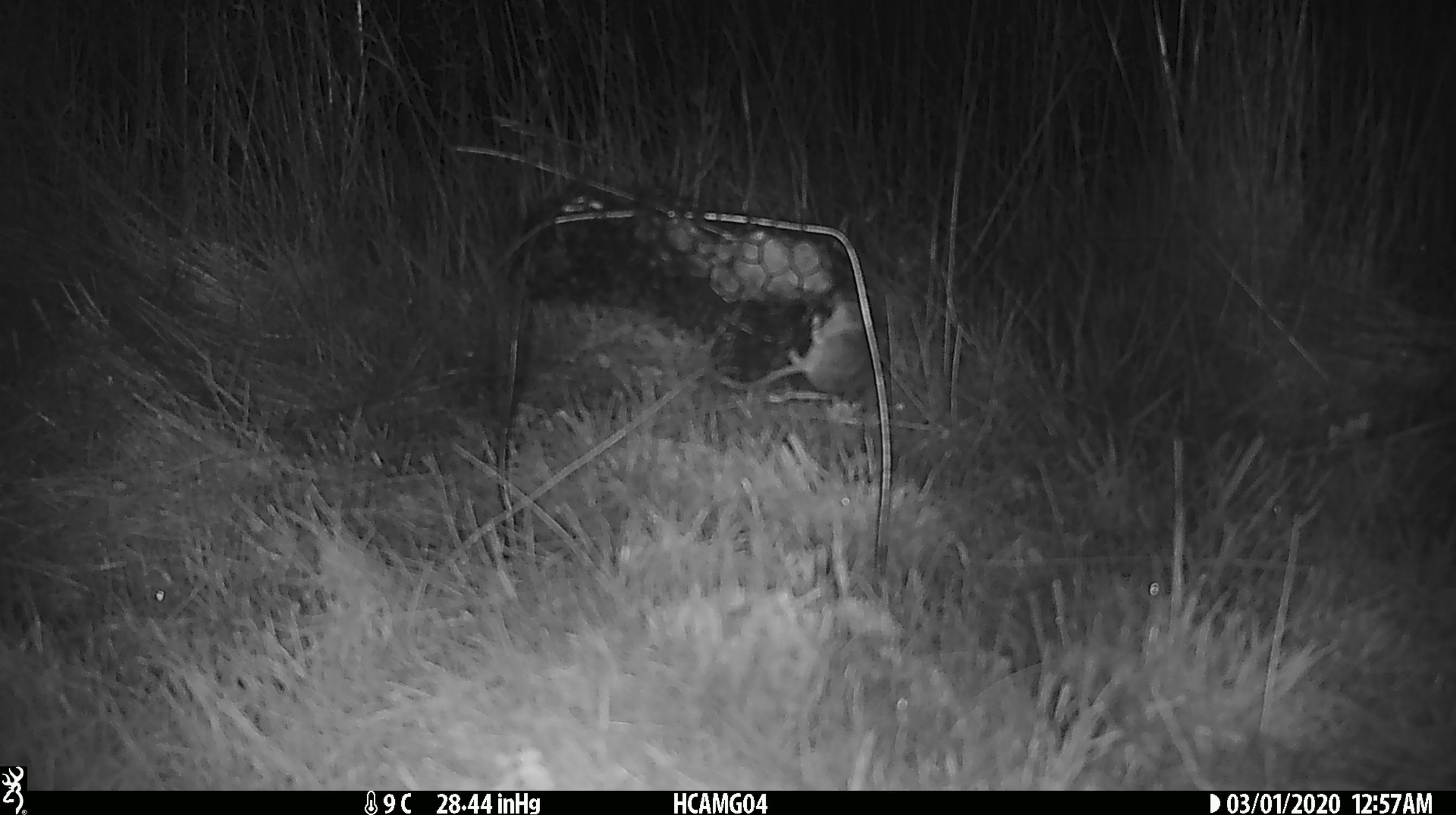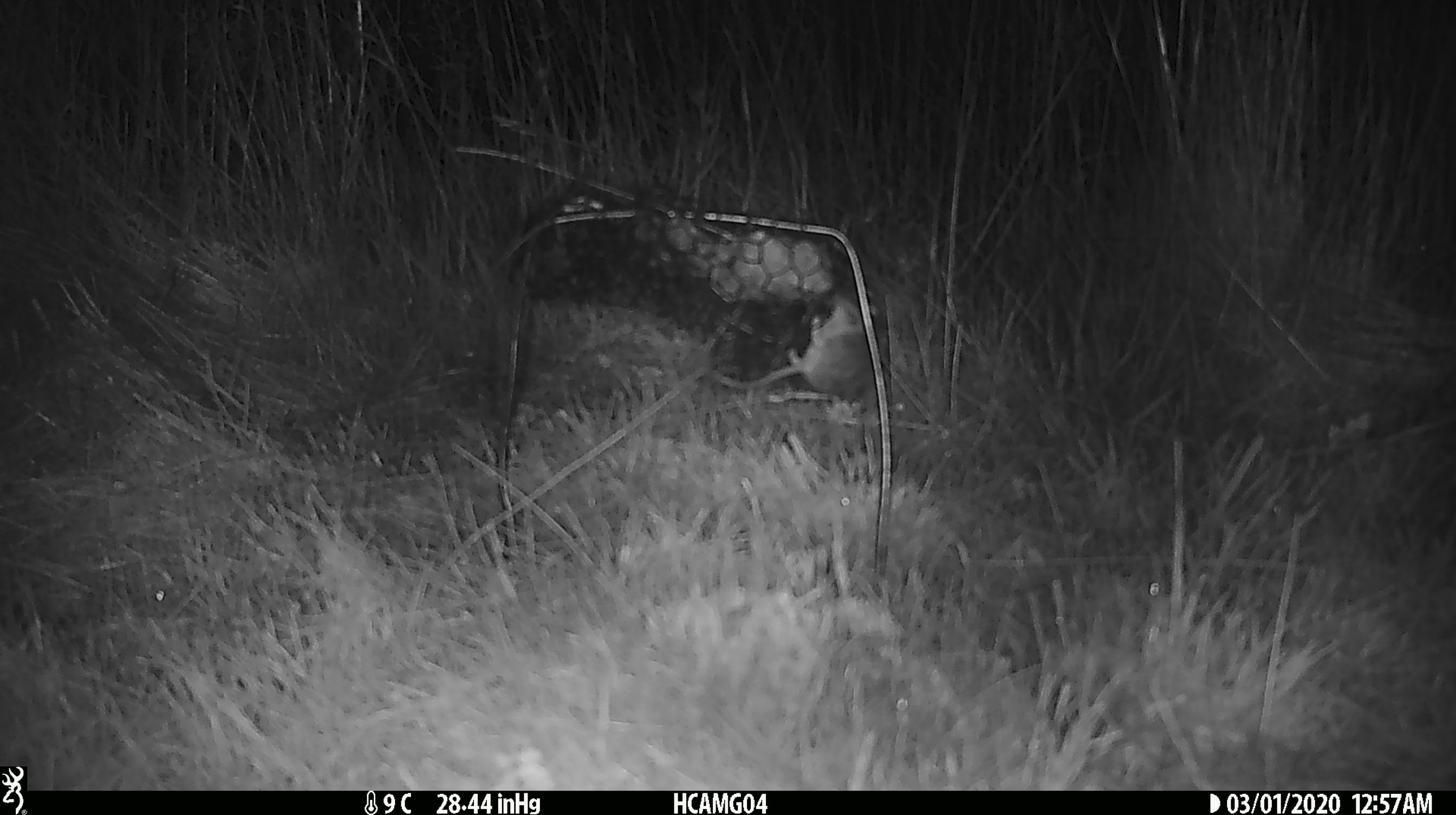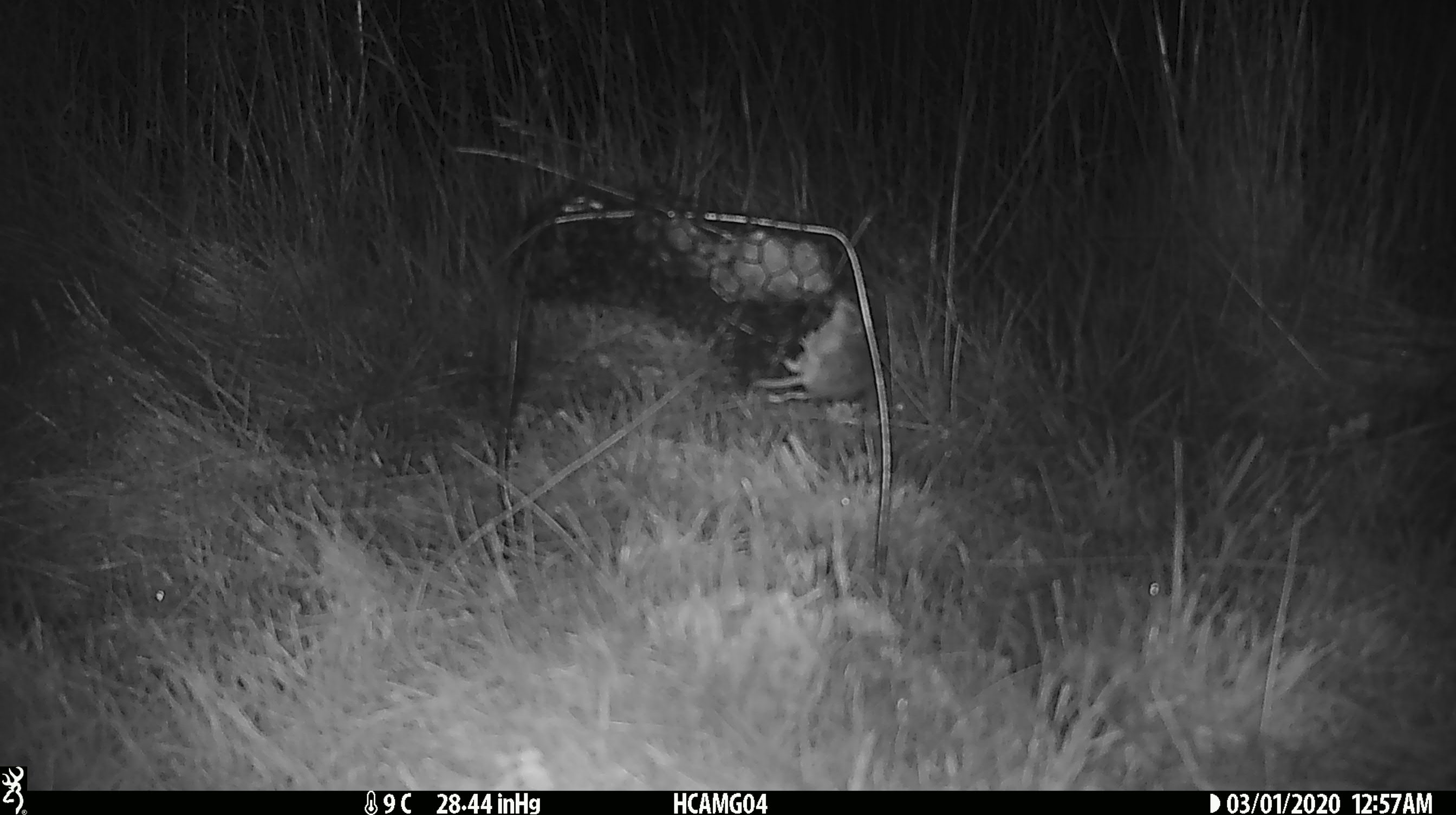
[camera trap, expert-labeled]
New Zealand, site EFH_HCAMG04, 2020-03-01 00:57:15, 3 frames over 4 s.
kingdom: Animalia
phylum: Chordata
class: Mammalia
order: Rodentia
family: Muridae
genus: Mus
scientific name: Mus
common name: mouse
Mouse (Mus).